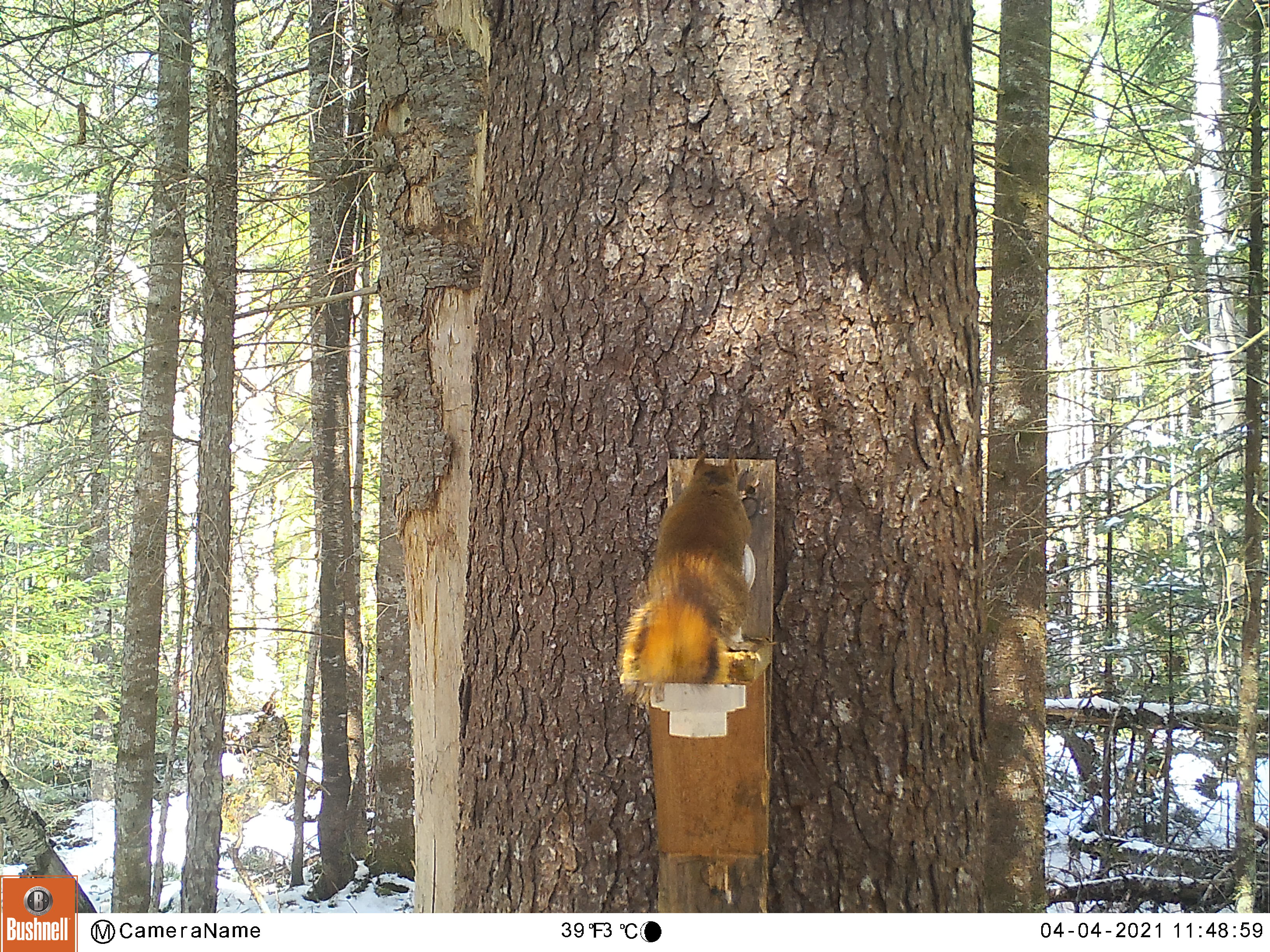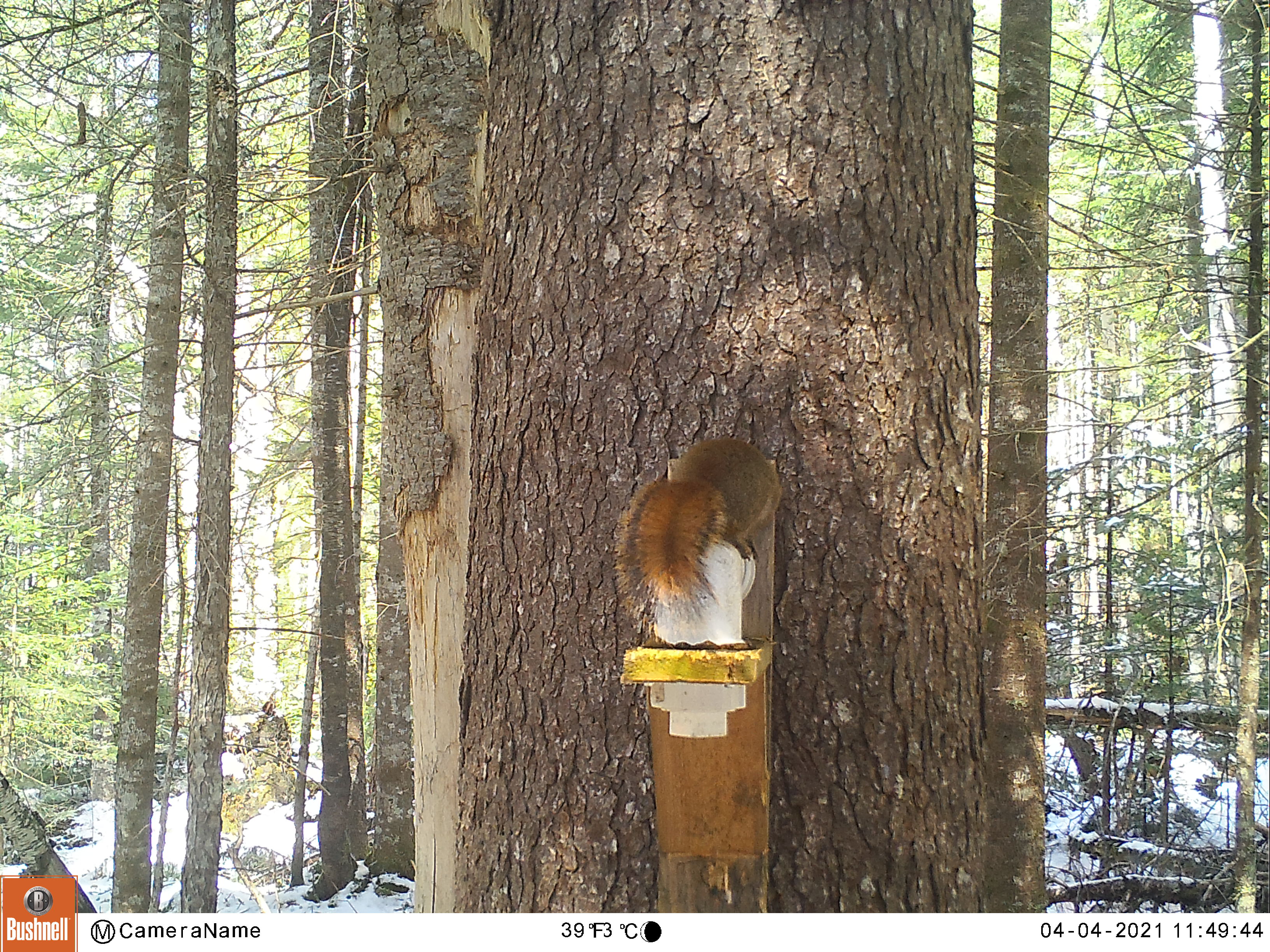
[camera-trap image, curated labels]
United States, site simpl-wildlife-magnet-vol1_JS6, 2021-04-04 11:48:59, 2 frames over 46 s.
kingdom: Animalia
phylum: Chordata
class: Mammalia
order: Rodentia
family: Sciuridae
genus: Tamiasciurus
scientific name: Tamiasciurus hudsonicus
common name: red squirrel